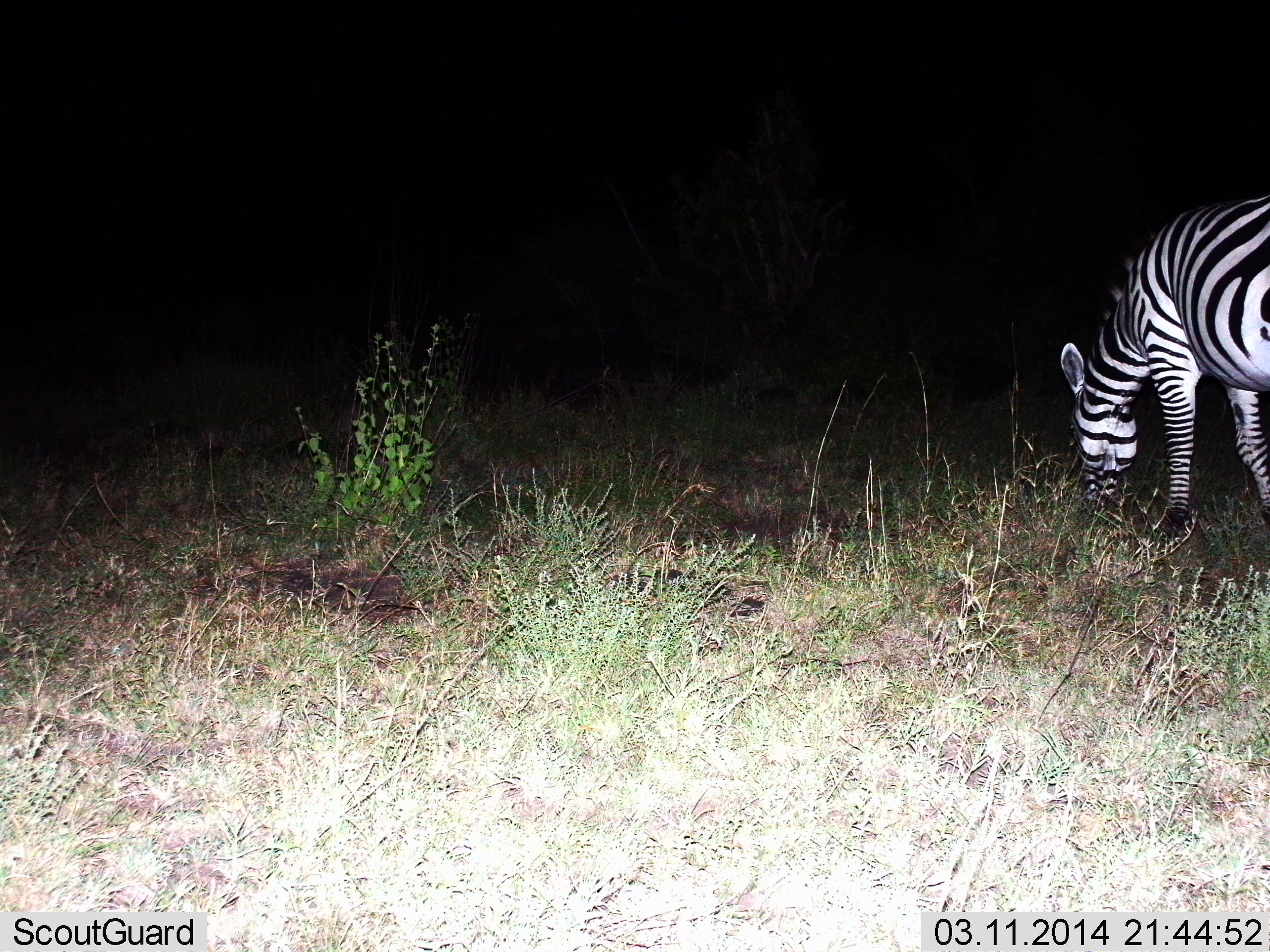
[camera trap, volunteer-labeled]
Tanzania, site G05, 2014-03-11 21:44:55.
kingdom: Animalia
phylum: Chordata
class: Mammalia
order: Perissodactyla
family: Equidae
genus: Equus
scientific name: Equus quagga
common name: plains zebra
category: zebra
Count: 1.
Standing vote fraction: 0%.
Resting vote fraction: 0%.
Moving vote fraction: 0%.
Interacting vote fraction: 0%.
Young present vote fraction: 0%.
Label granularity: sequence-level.